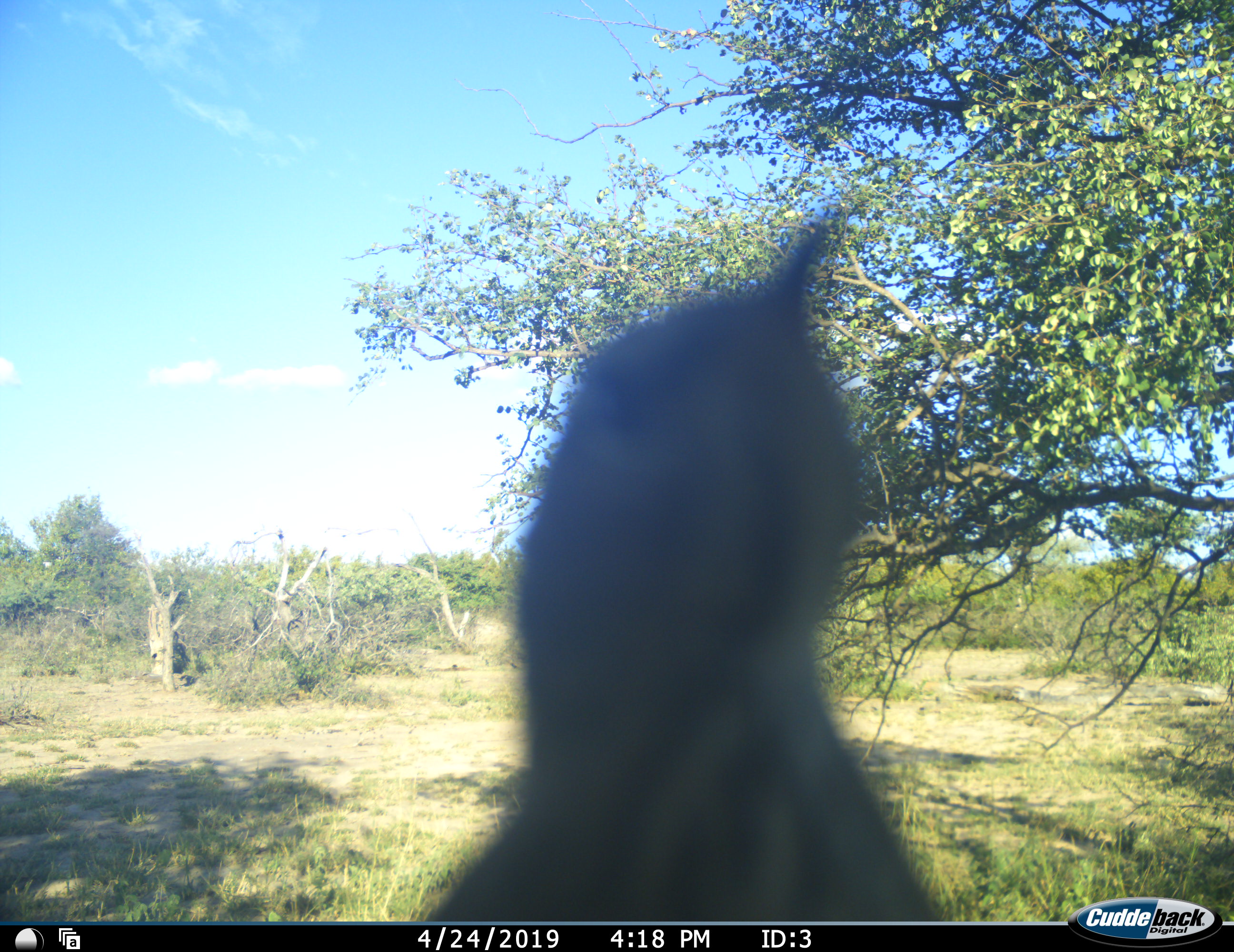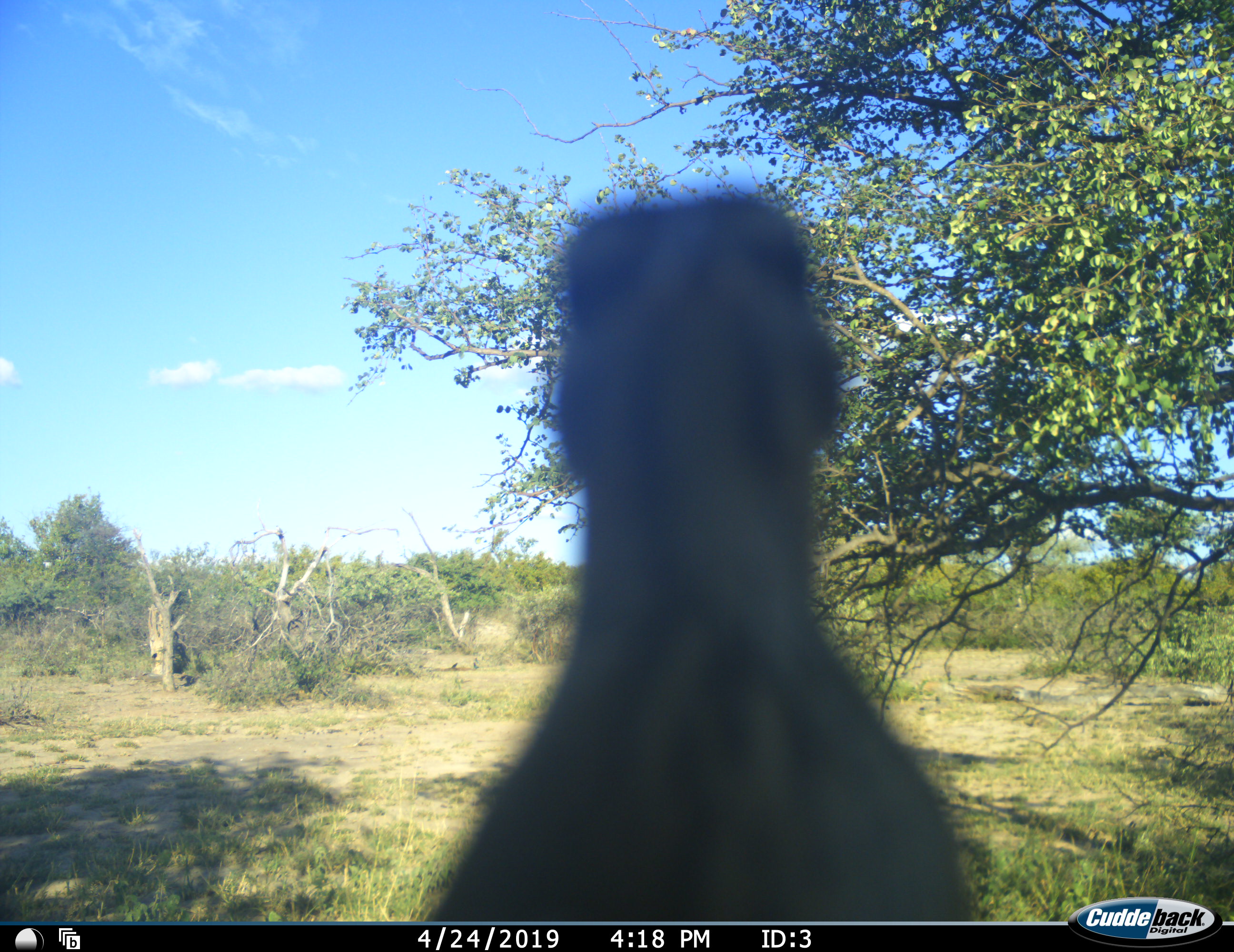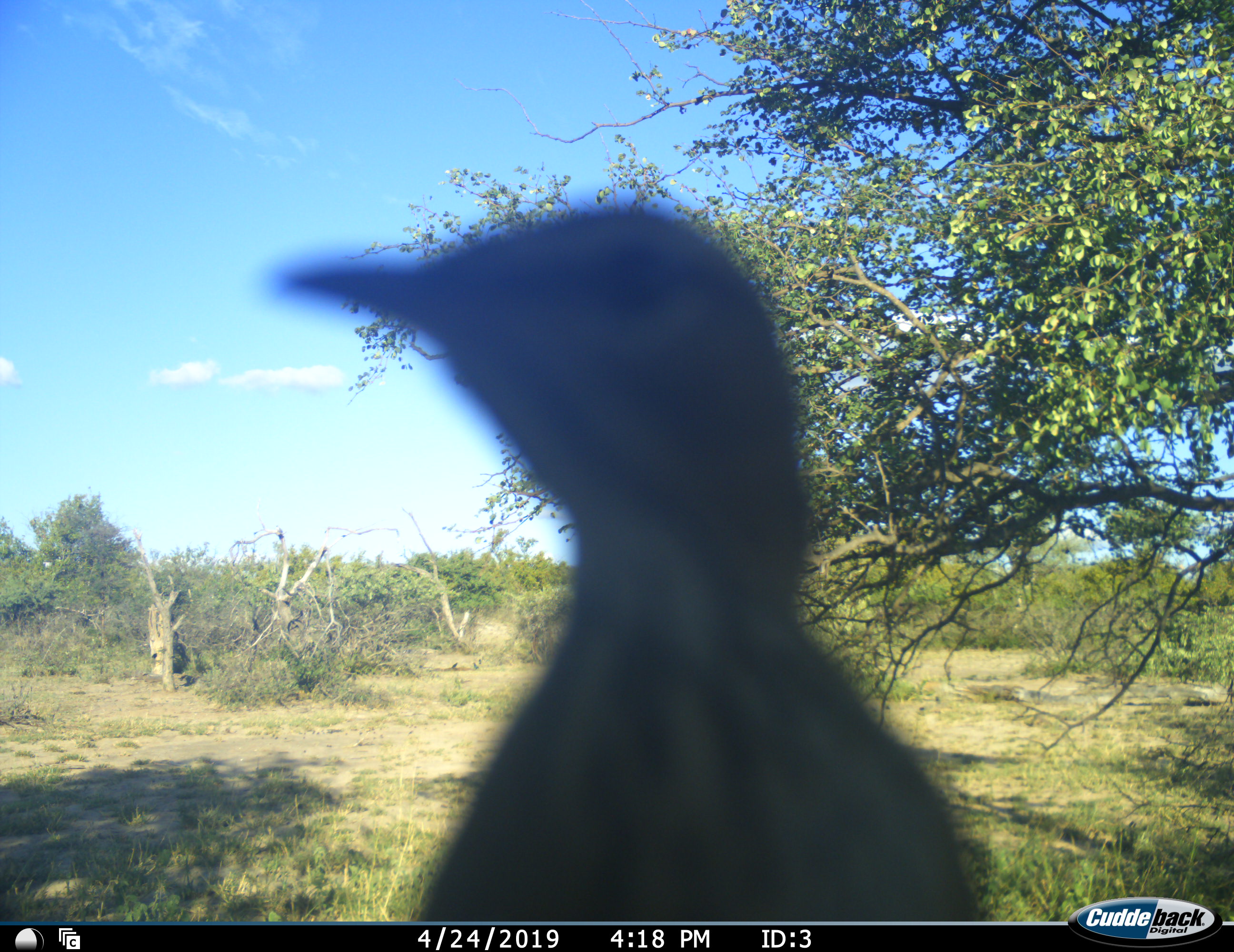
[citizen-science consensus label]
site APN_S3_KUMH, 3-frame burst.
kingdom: Animalia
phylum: Chordata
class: Aves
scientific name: Aves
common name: bird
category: birdother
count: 1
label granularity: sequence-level